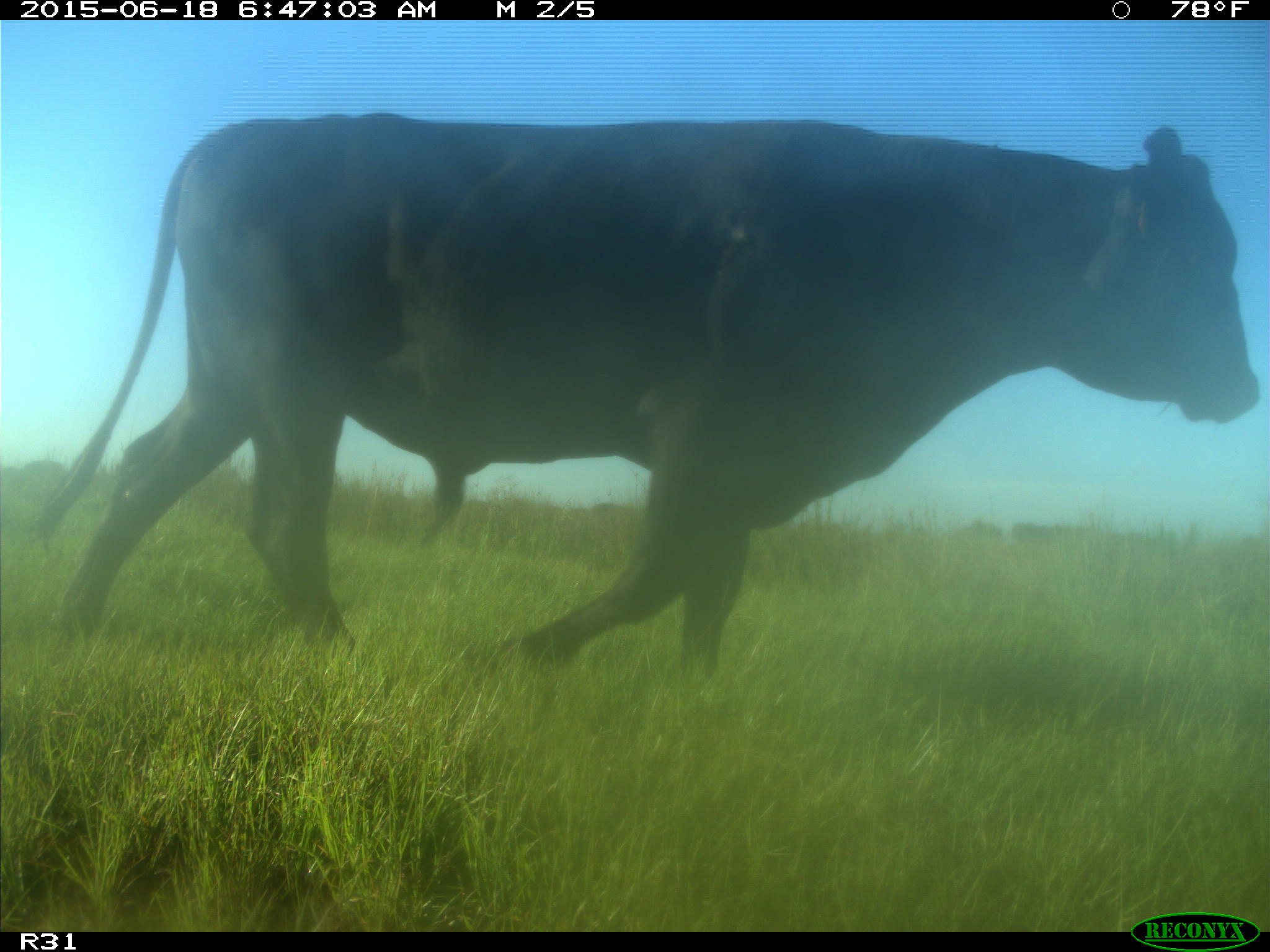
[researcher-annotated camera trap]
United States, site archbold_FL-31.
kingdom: Animalia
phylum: Chordata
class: Mammalia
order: Artiodactyla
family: Bovidae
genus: Bos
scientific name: Bos taurus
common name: domestic cow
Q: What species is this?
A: Bos taurus (domestic cow).